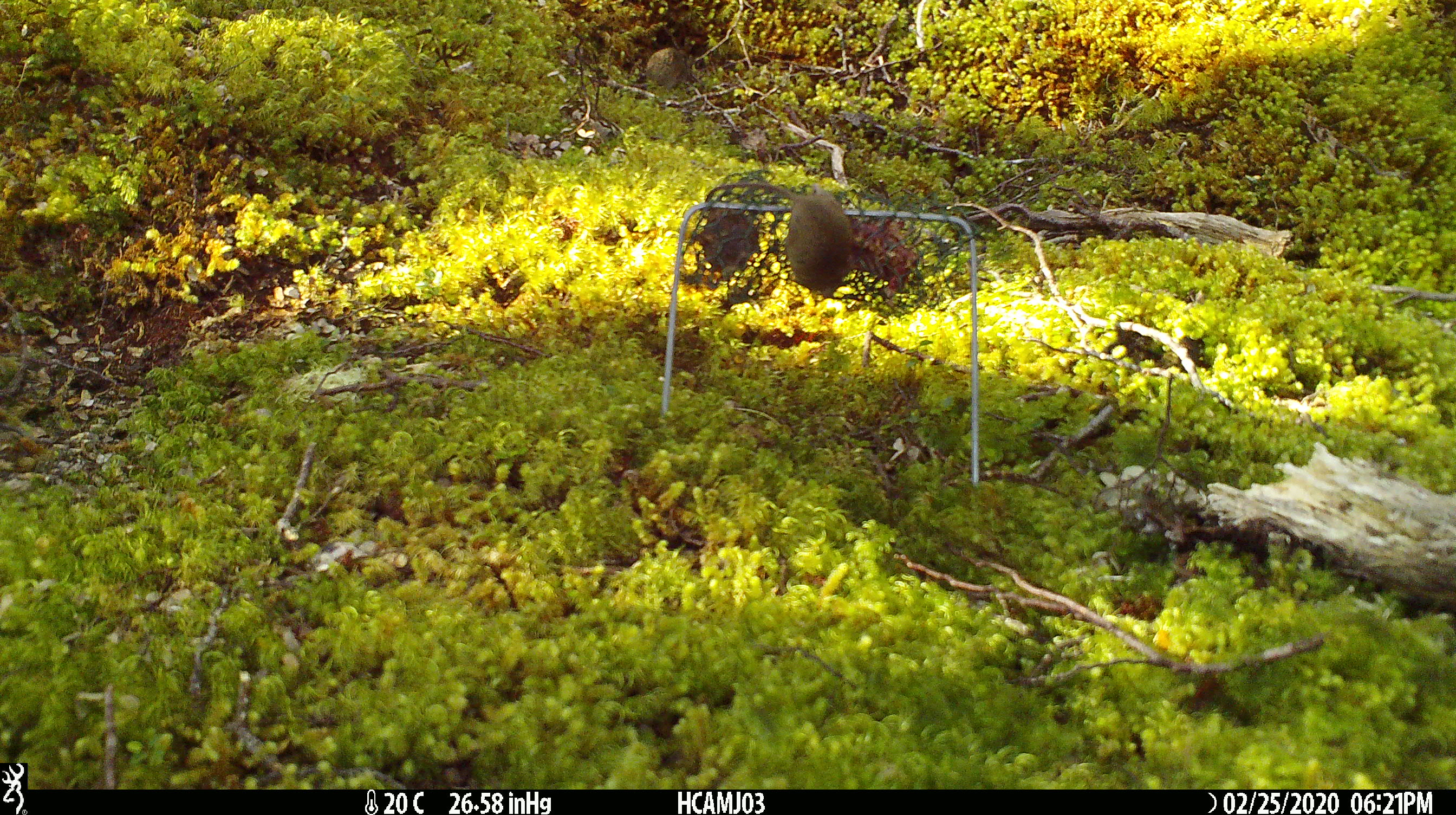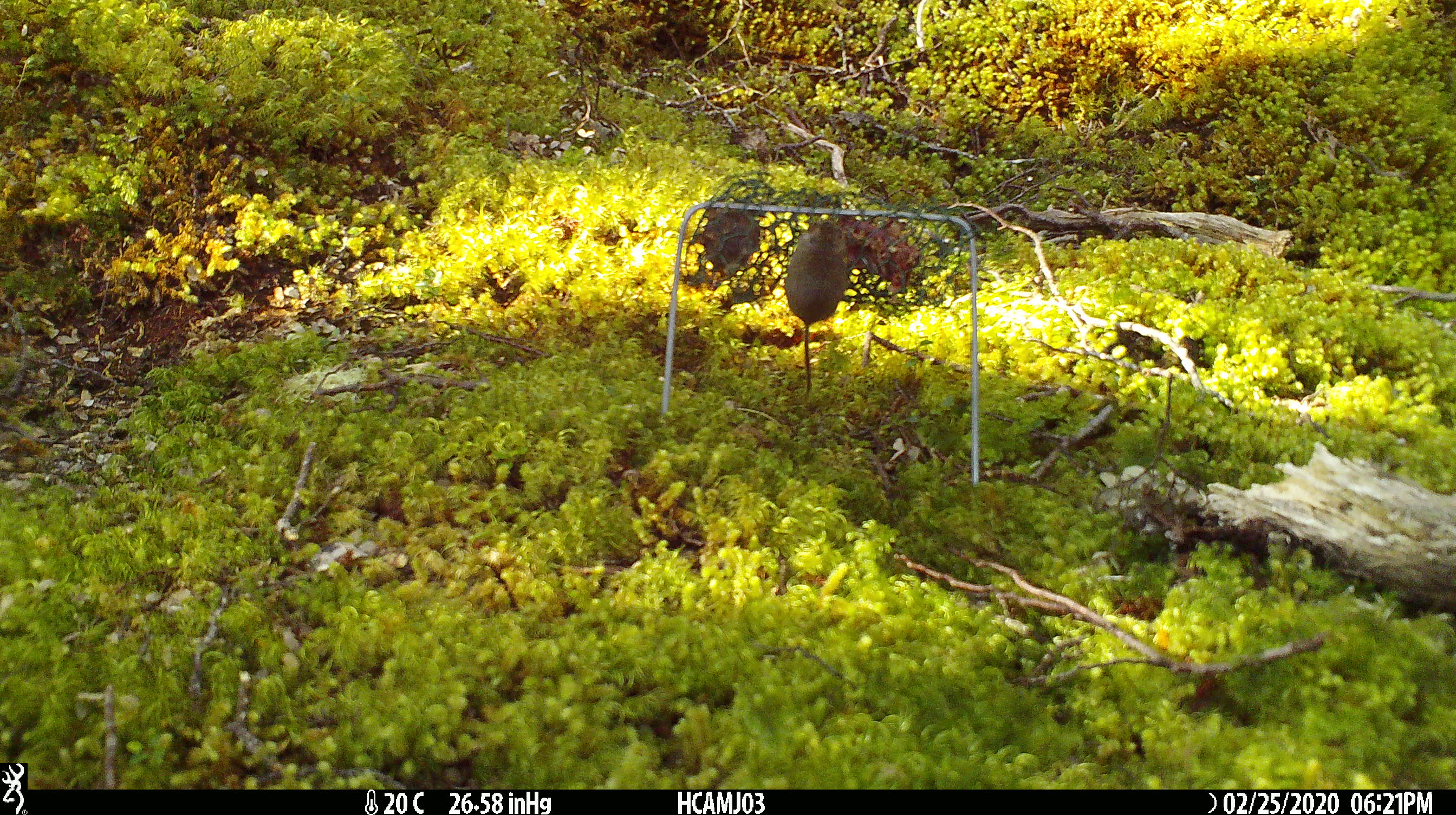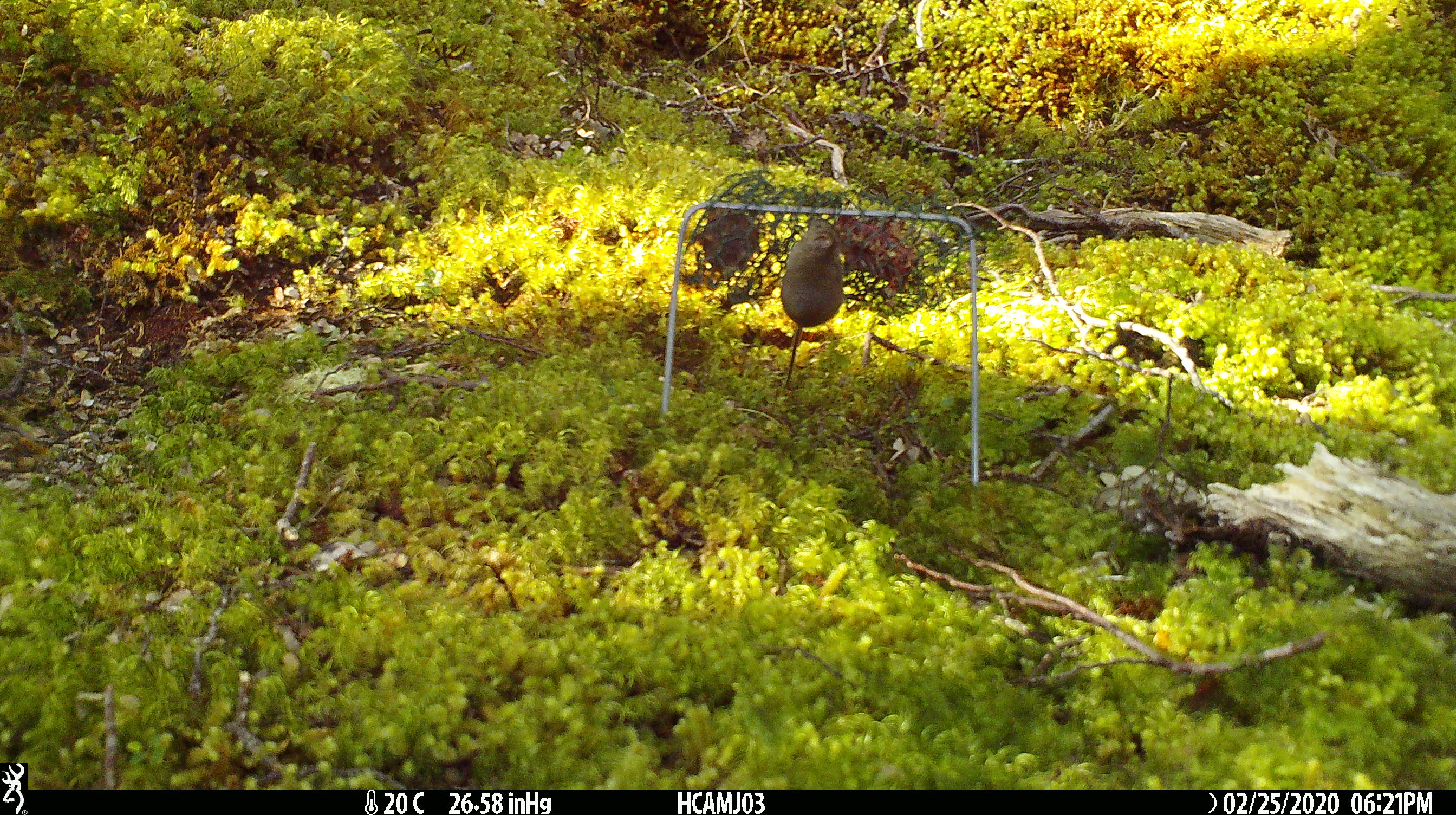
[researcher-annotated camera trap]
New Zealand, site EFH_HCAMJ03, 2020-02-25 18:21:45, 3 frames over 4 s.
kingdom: Animalia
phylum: Chordata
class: Mammalia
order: Rodentia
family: Muridae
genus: Mus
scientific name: Mus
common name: mouse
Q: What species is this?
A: Mouse (Mus).